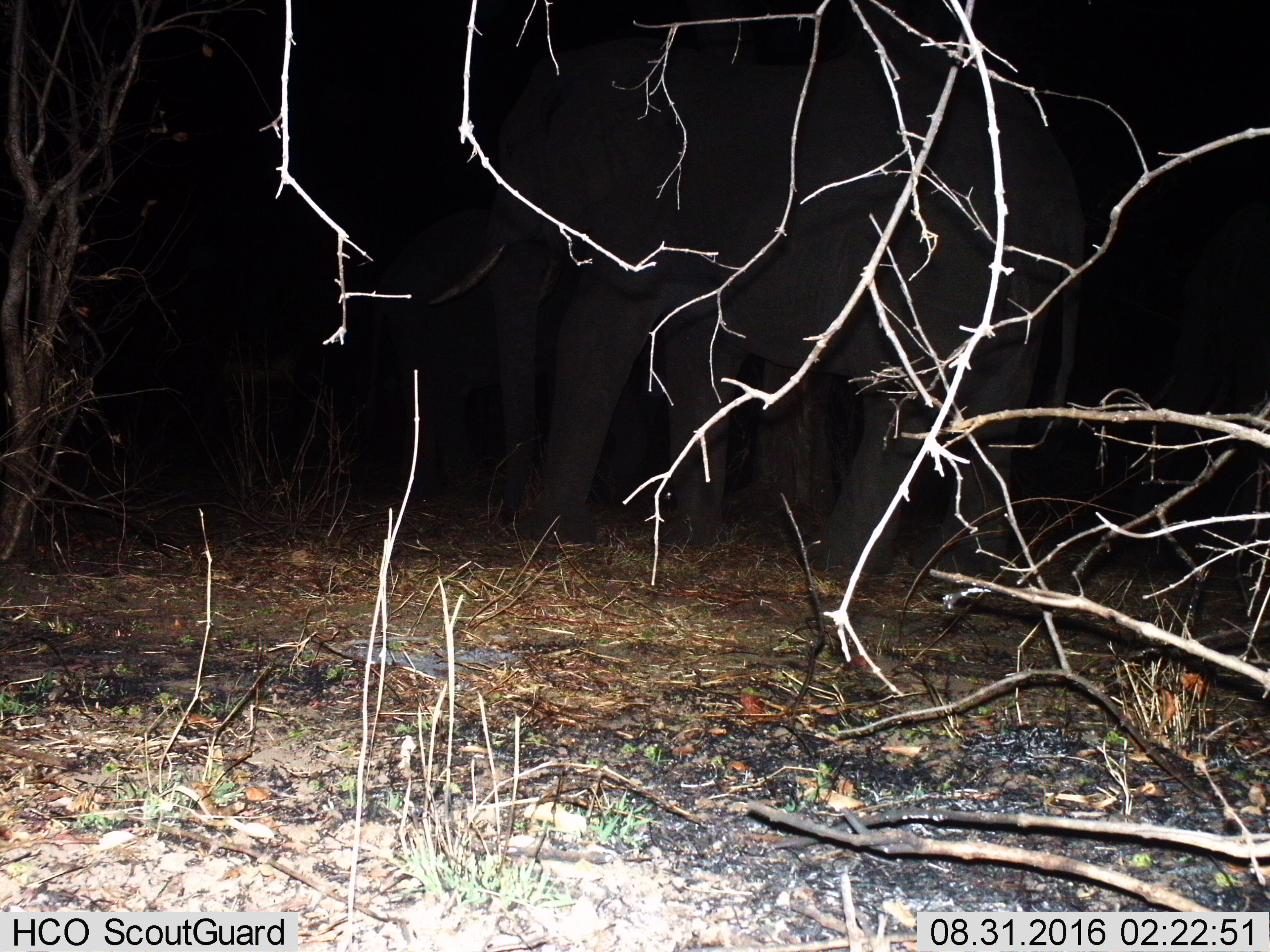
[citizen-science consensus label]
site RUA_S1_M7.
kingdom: Animalia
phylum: Chordata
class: Mammalia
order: Proboscidea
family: Elephantidae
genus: Loxodonta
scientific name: Loxodonta africana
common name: african bush elephant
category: elephant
Elephant (african bush elephant) (Loxodonta africana), count 1. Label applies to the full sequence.